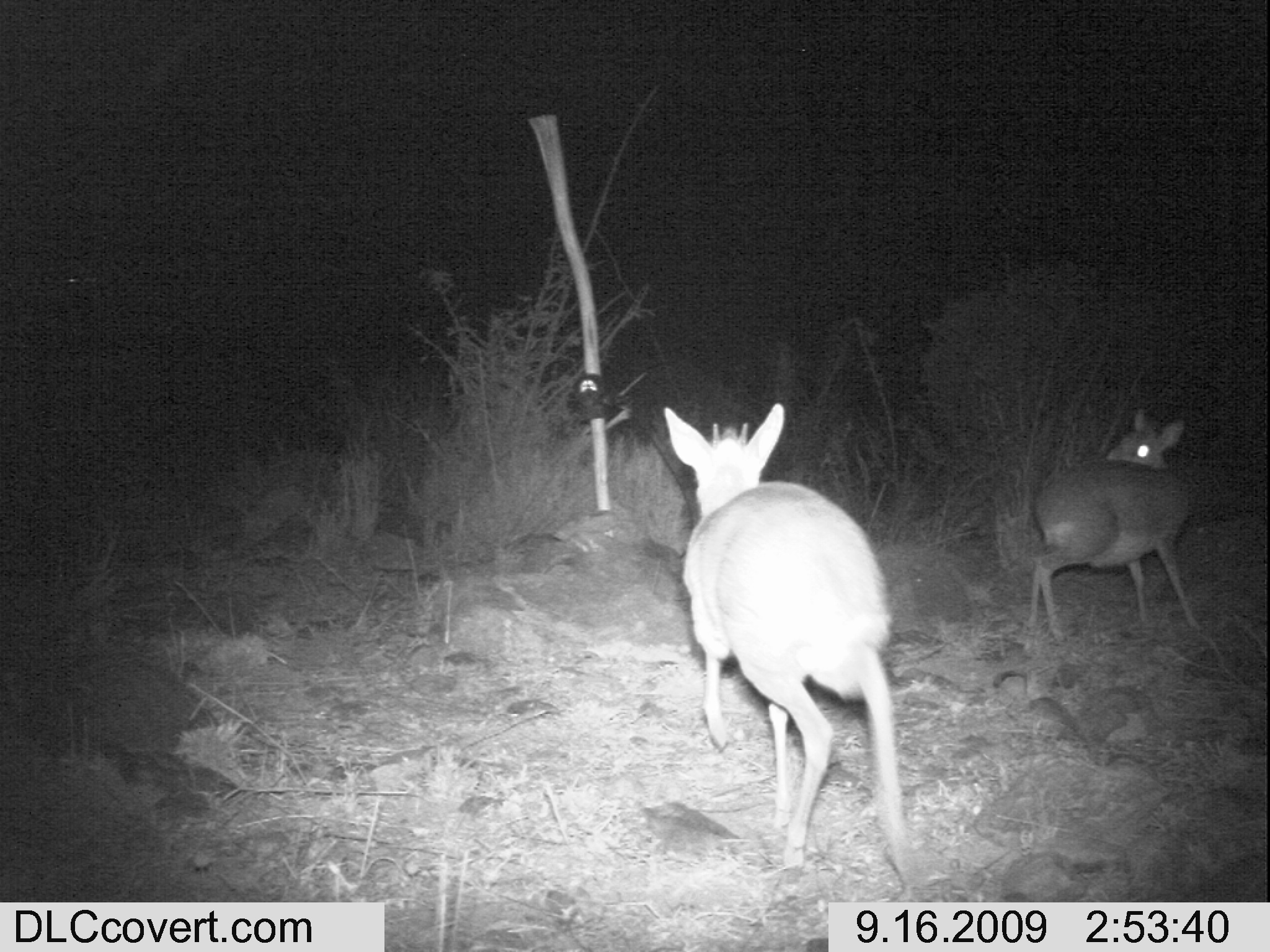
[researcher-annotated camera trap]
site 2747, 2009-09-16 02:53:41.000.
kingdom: Animalia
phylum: Chordata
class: Mammalia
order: Artiodactyla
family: Bovidae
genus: Madoqua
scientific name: Madoqua guentheri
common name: günther's dik-dik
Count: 2.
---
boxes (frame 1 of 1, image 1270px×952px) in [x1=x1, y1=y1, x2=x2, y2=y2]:
madoqua guentheri: [x1=662, y1=402, x2=922, y2=893]; [x1=1026, y1=405, x2=1204, y2=642]